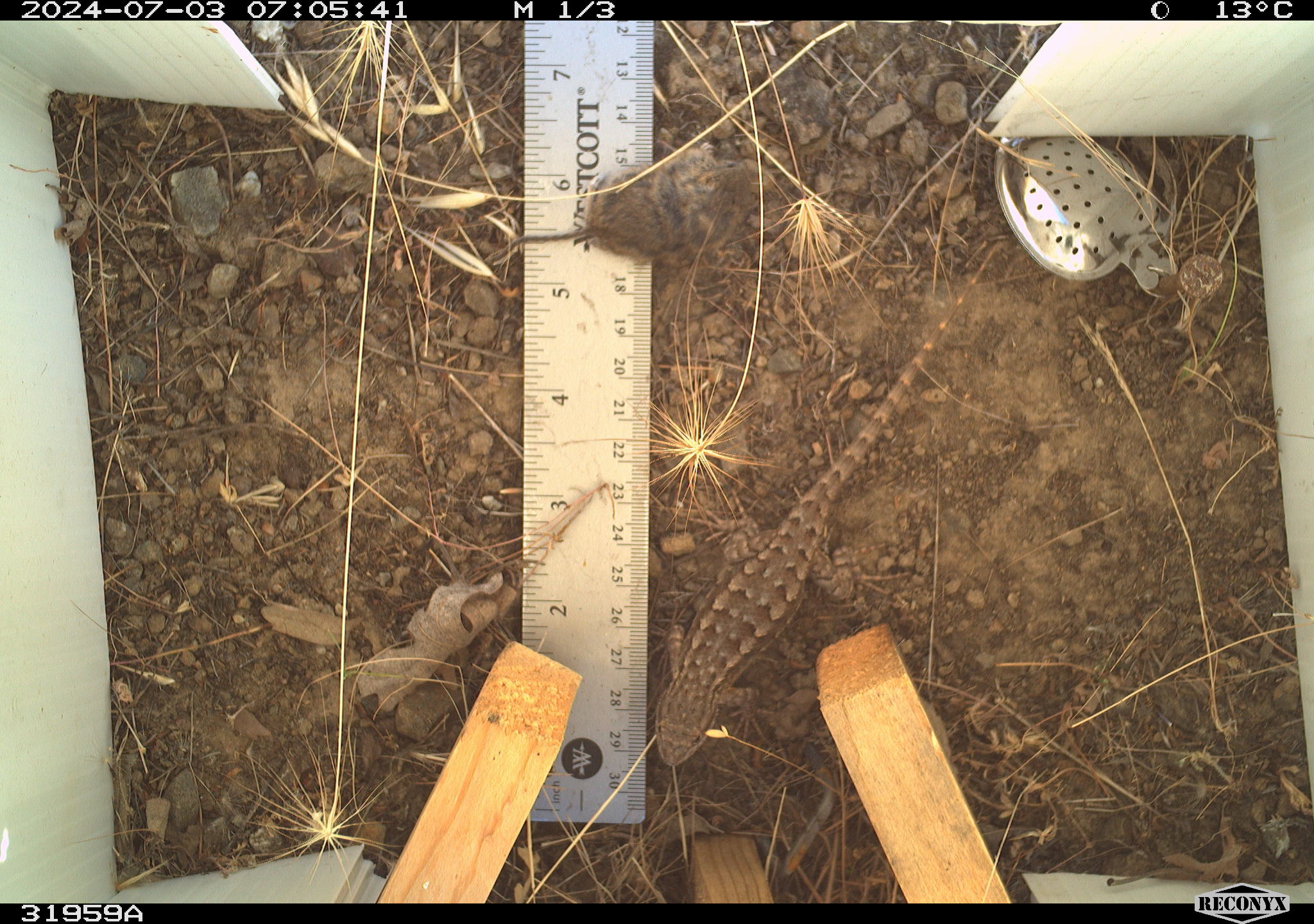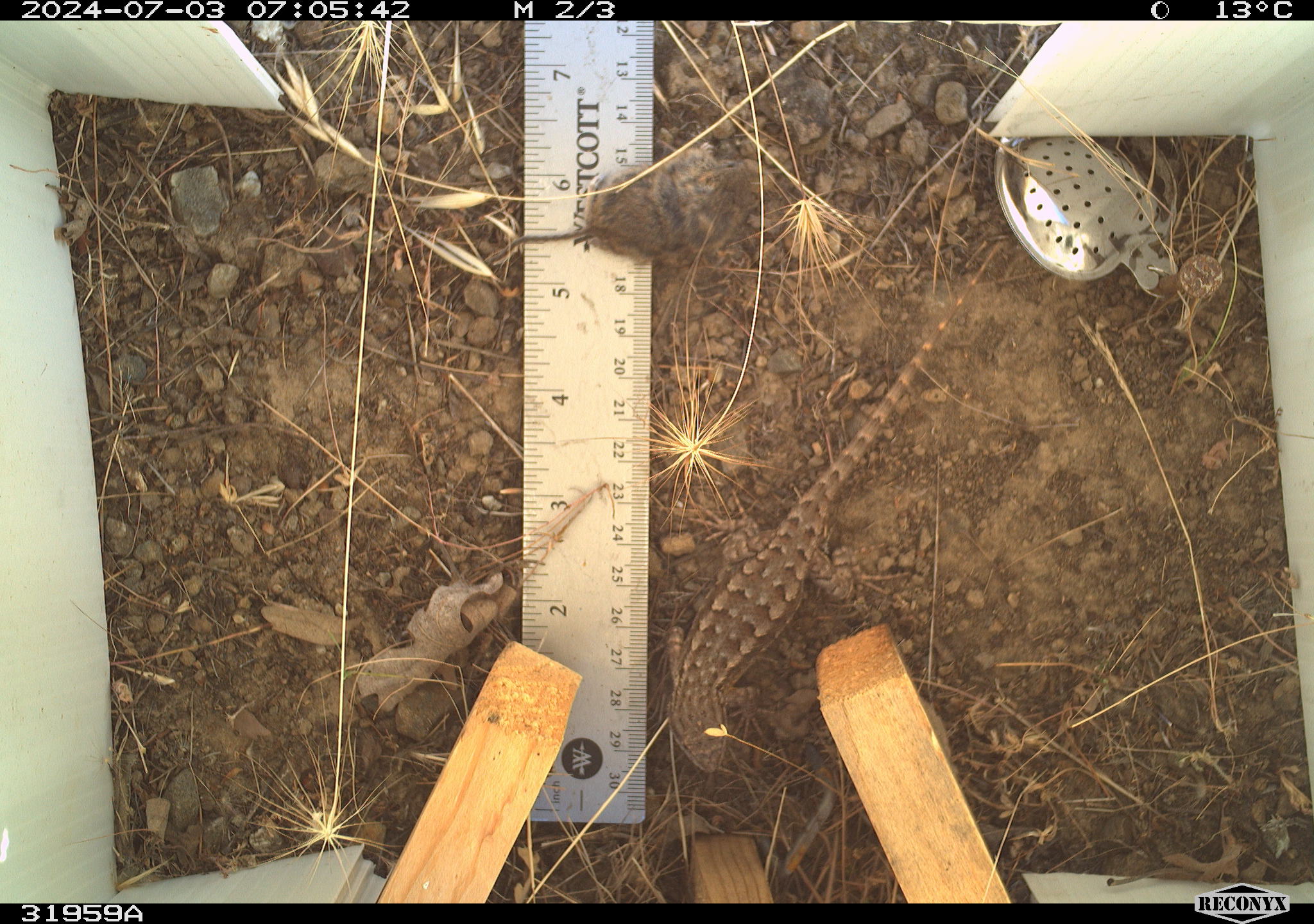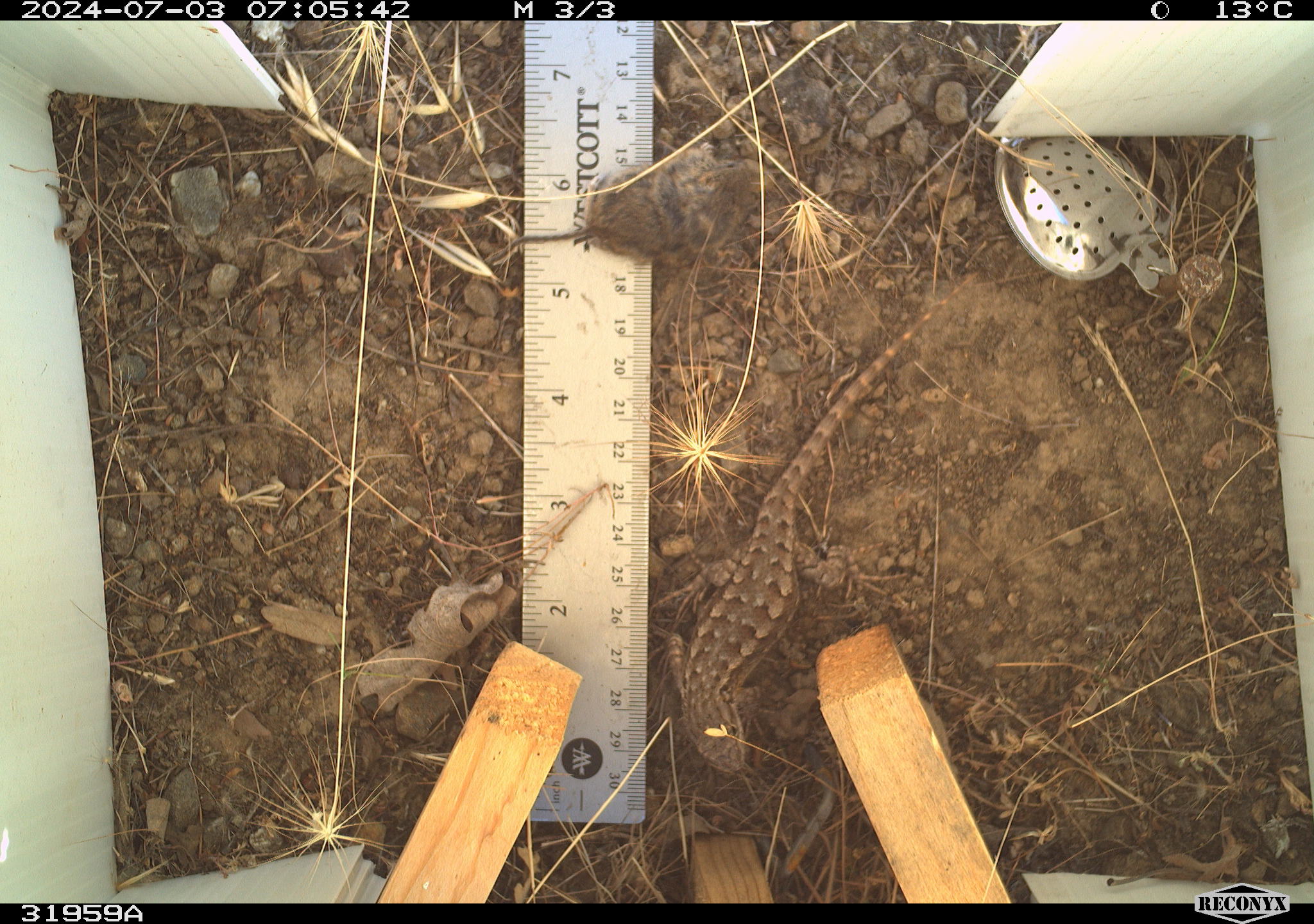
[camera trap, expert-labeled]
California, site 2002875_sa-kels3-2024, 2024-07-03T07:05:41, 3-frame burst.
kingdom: Animalia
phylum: Chordata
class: Reptilia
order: Squamata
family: Phrynosomatidae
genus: Sceloporus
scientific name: Sceloporus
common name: spiny lizards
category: sceloporus species